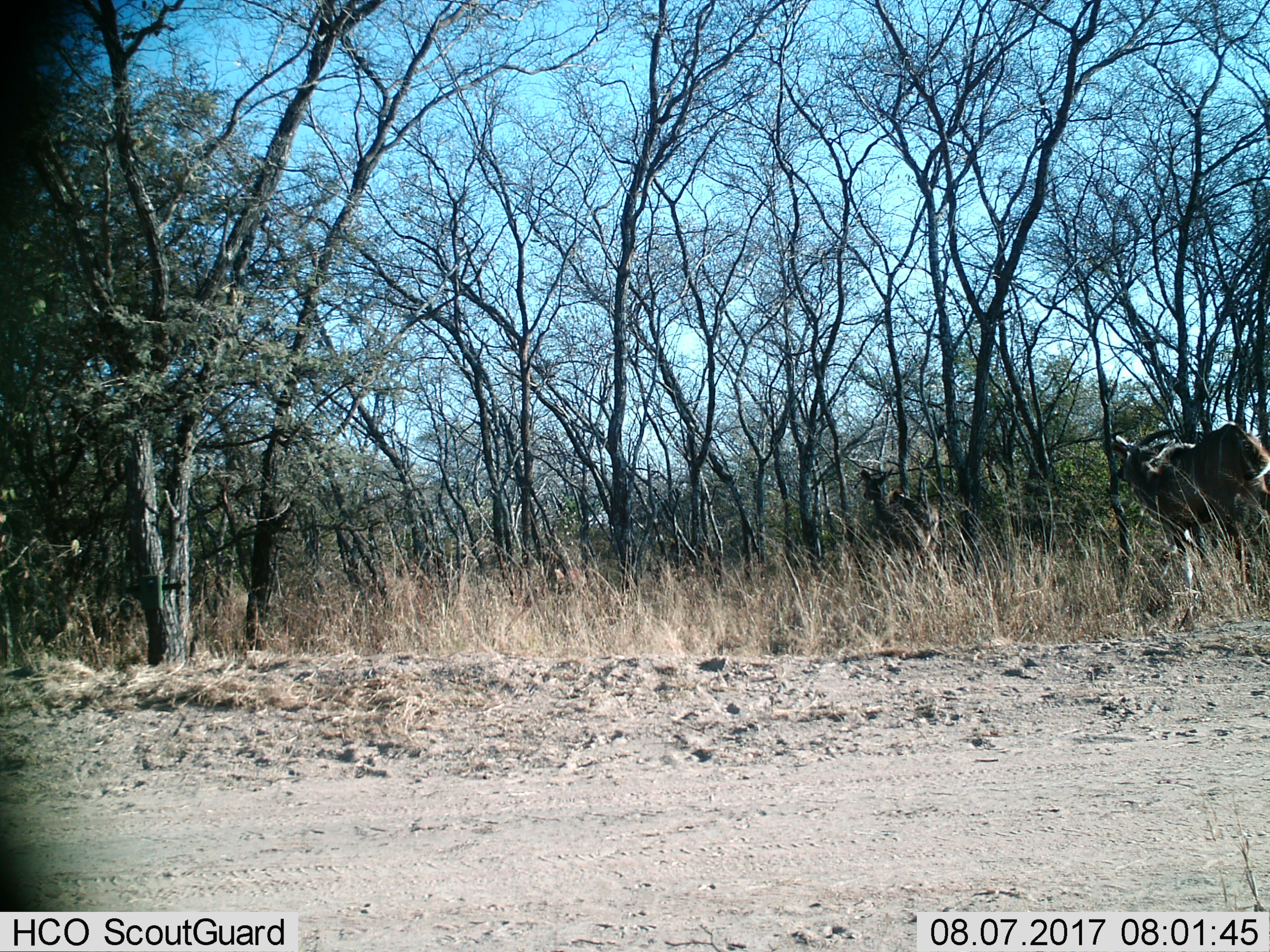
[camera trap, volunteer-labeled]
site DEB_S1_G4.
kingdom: Animalia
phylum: Chordata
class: Mammalia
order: Artiodactyla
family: Bovidae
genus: Tragelaphus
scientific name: Tragelaphus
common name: kudu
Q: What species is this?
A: Kudu (Tragelaphus).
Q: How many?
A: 2.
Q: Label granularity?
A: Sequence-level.